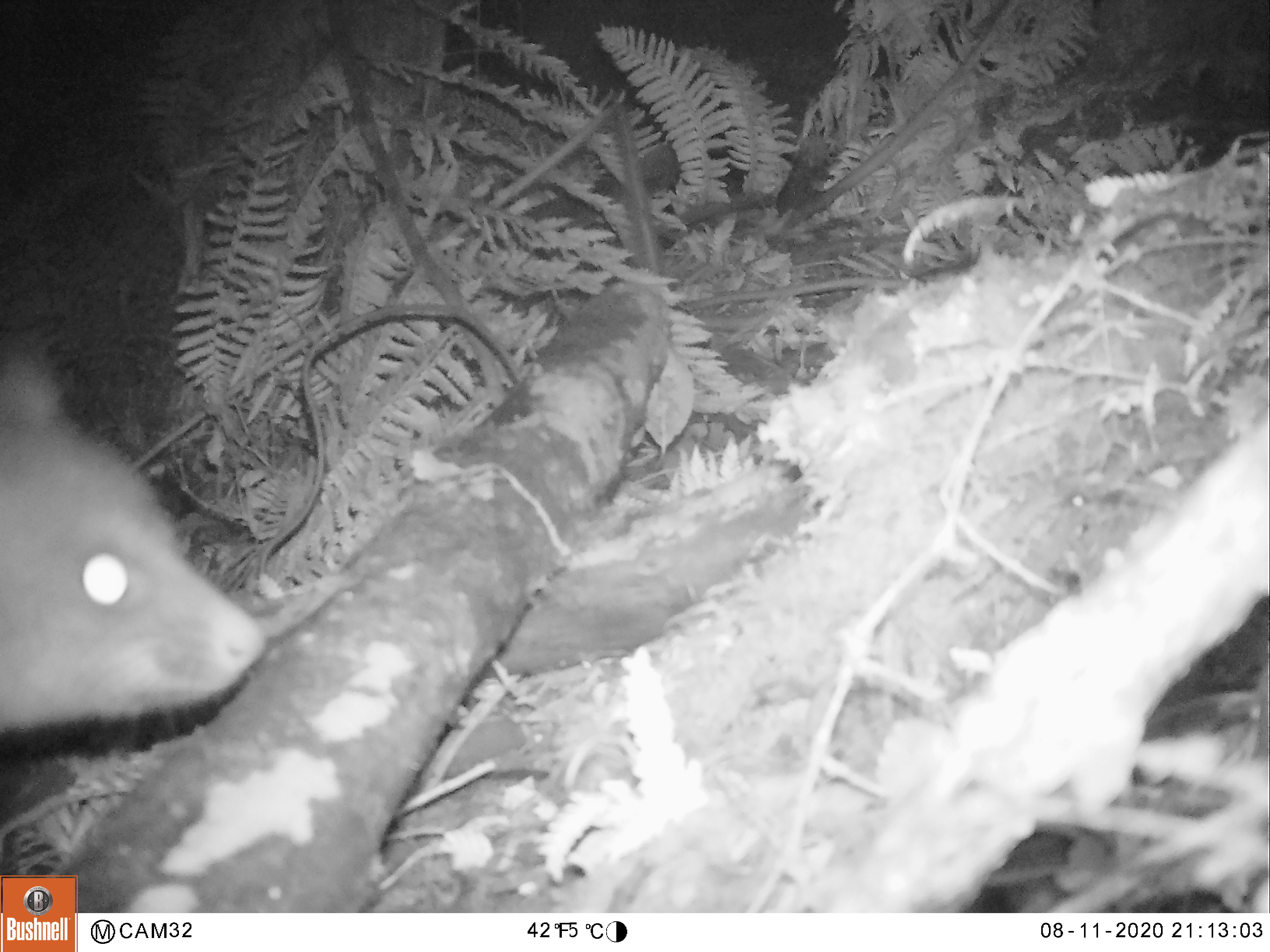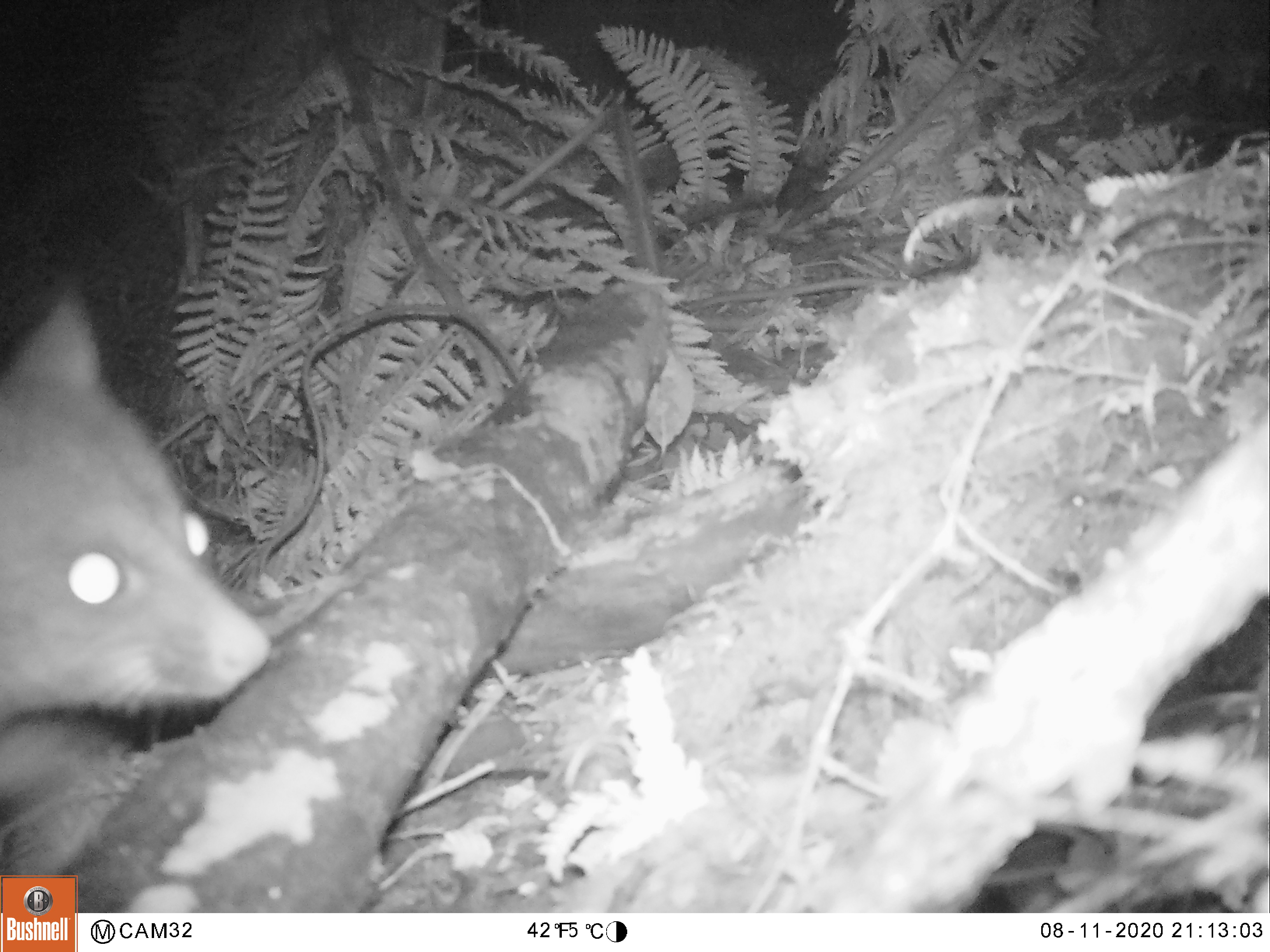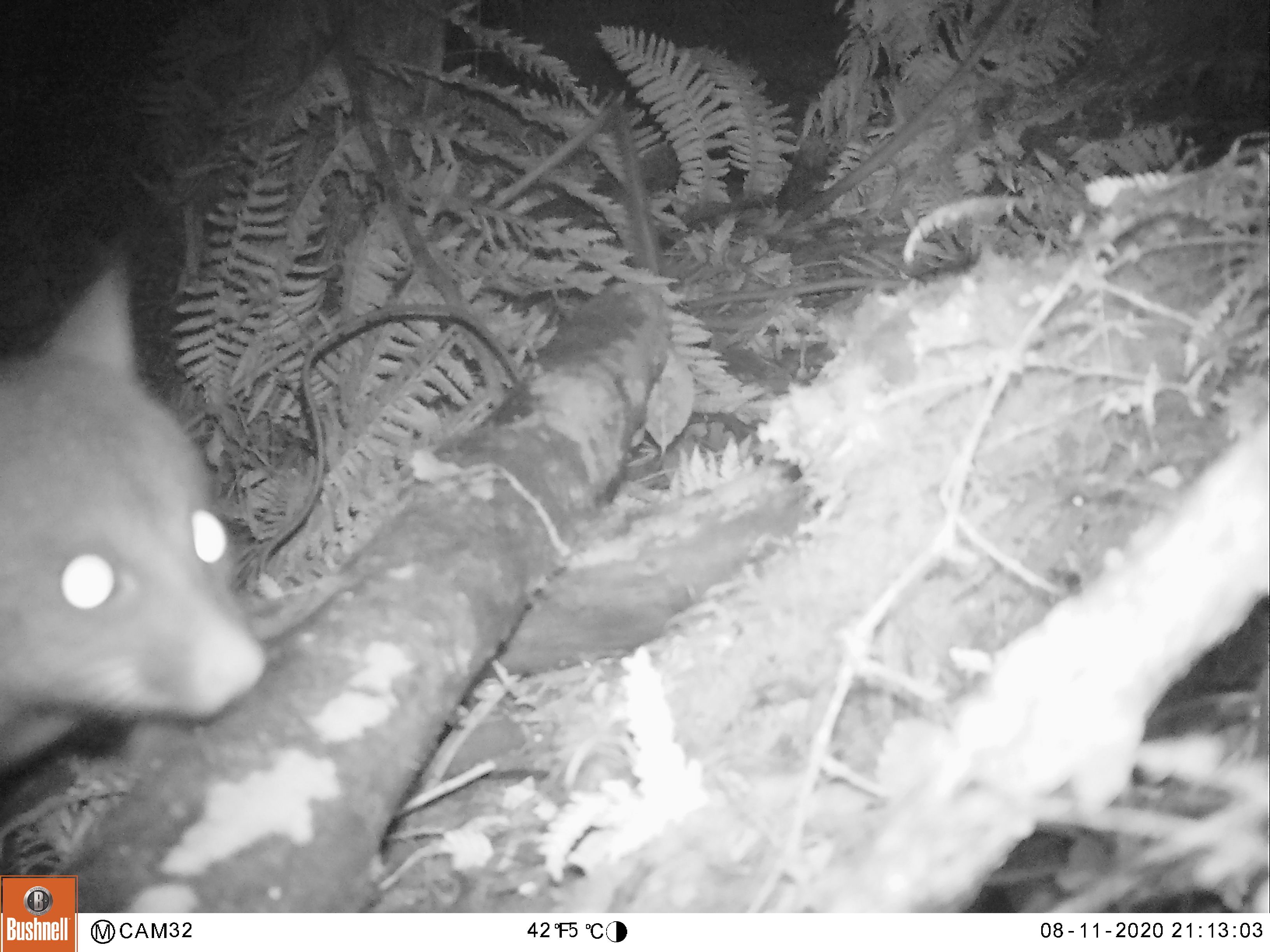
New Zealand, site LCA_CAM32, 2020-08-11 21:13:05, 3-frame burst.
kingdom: Animalia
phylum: Chordata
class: Mammalia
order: Diprotodontia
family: Phalangeridae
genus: Trichosurus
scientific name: Trichosurus vulpecula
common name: common brushtail possum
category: possum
Possum (common brushtail possum) (Trichosurus vulpecula).